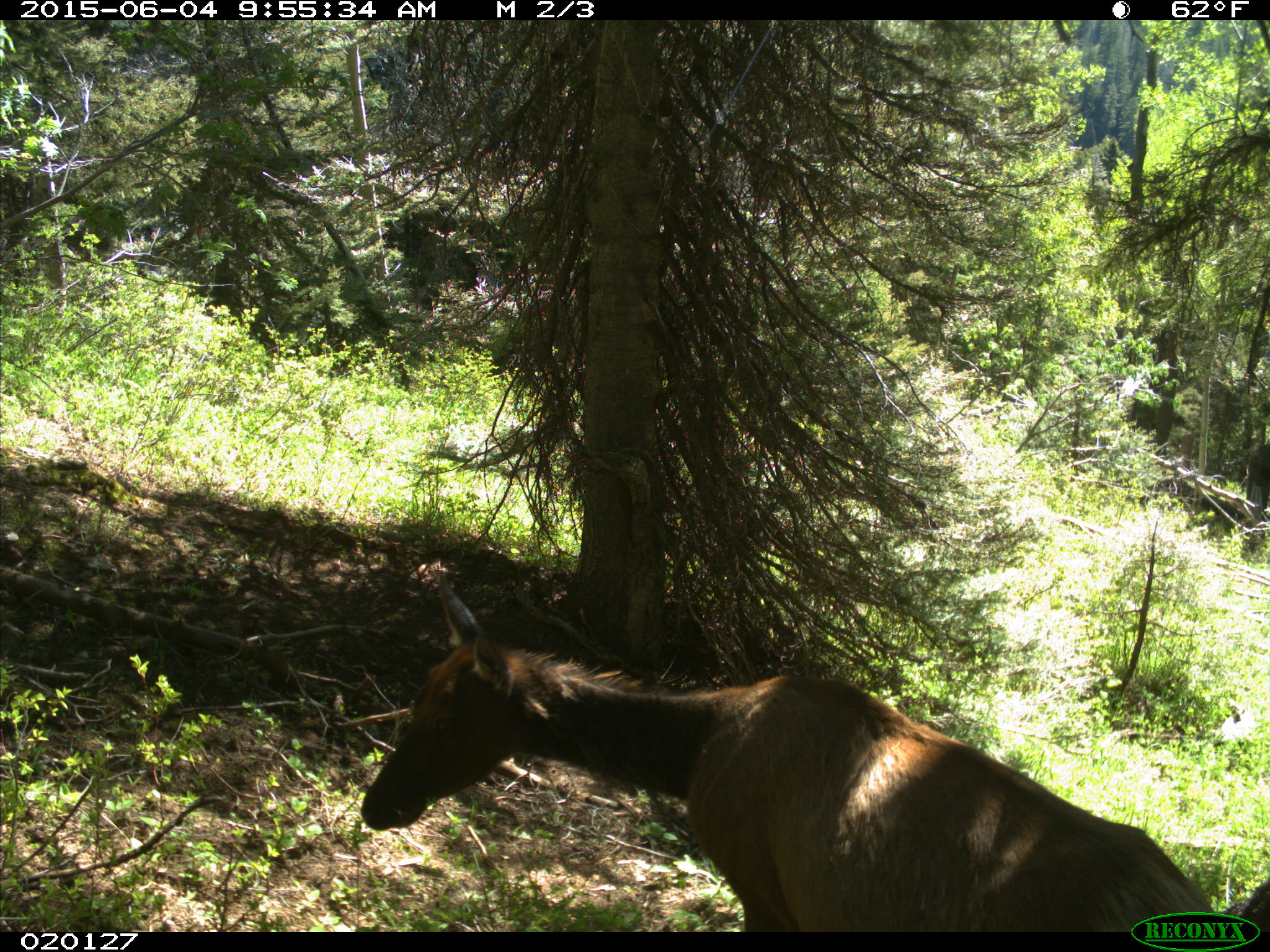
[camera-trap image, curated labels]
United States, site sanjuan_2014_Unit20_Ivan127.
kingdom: Animalia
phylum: Chordata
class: Mammalia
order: Artiodactyla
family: Cervidae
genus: Cervus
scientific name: Cervus elaphus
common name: red deer